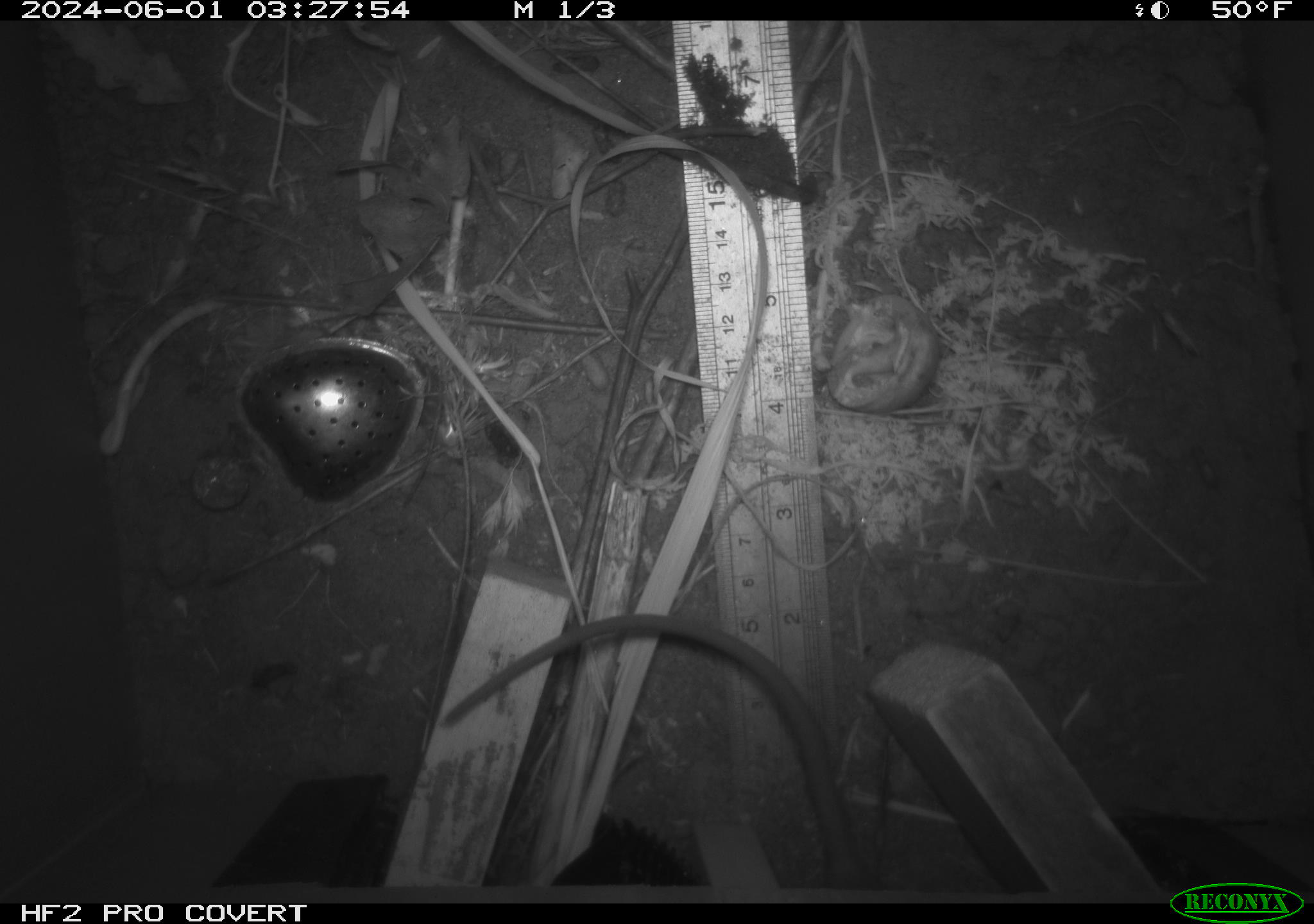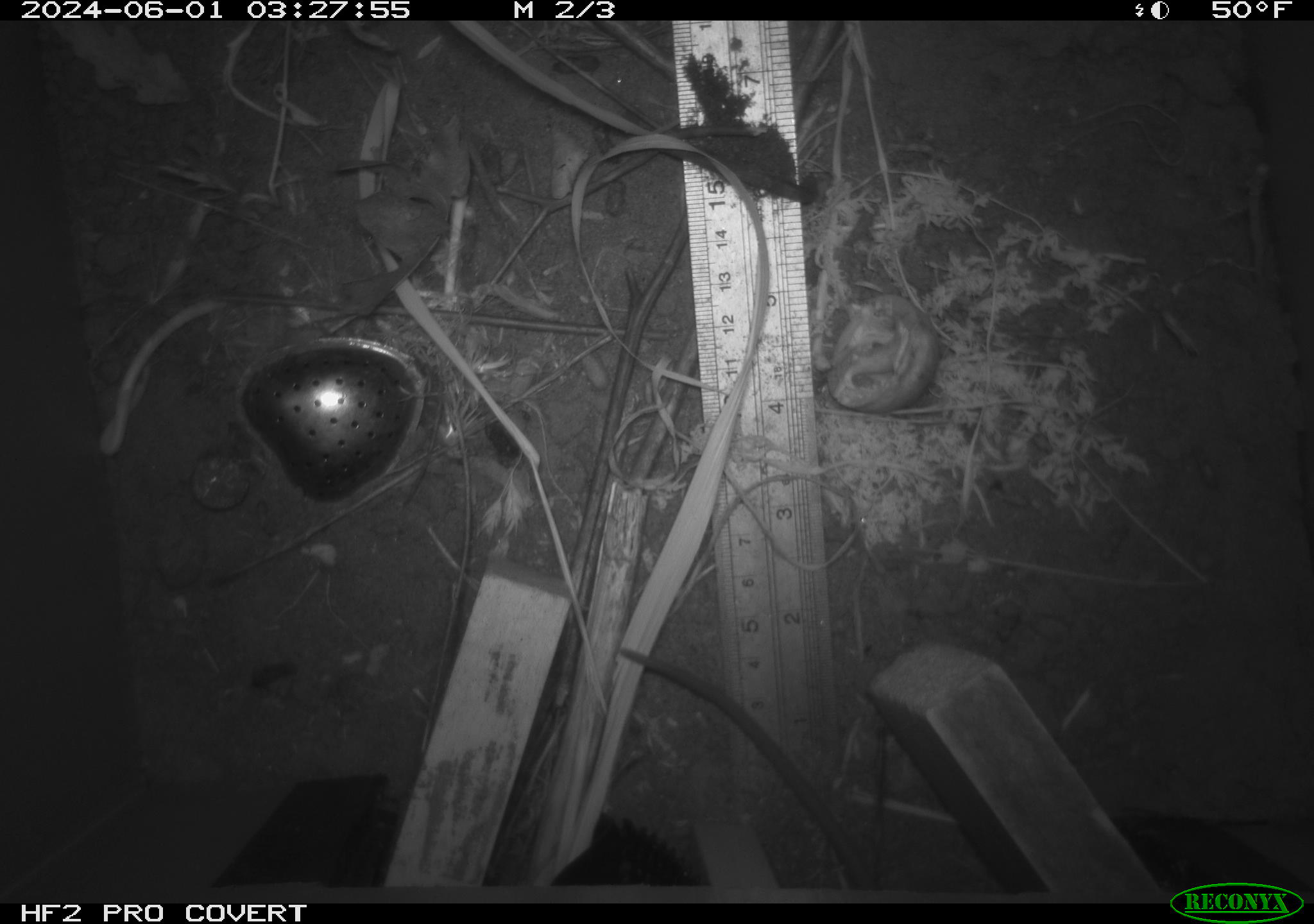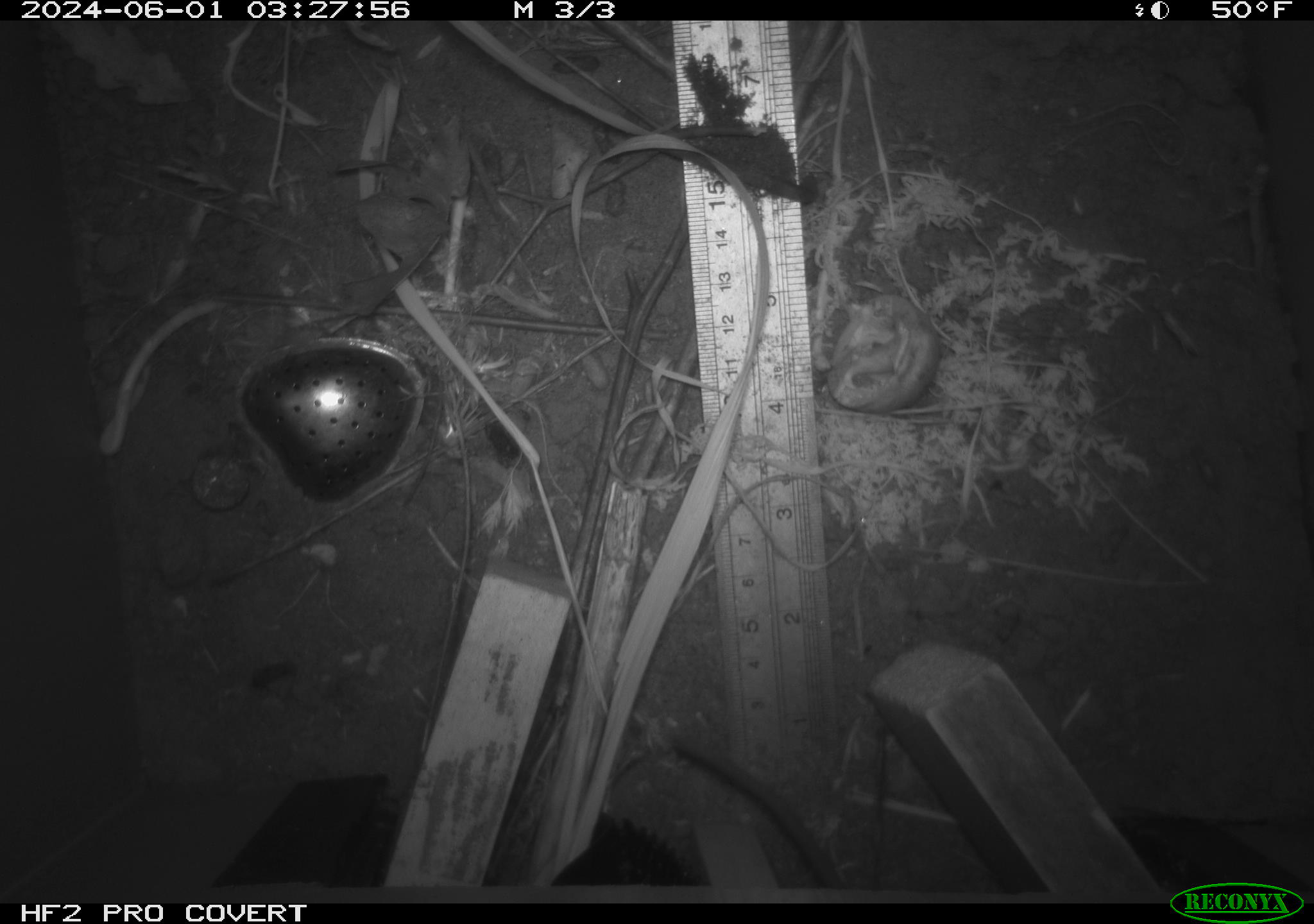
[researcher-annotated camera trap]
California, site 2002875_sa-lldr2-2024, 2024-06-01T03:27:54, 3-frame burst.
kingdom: Animalia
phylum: Chordata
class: Mammalia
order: Rodentia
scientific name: Rodentia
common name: rodent